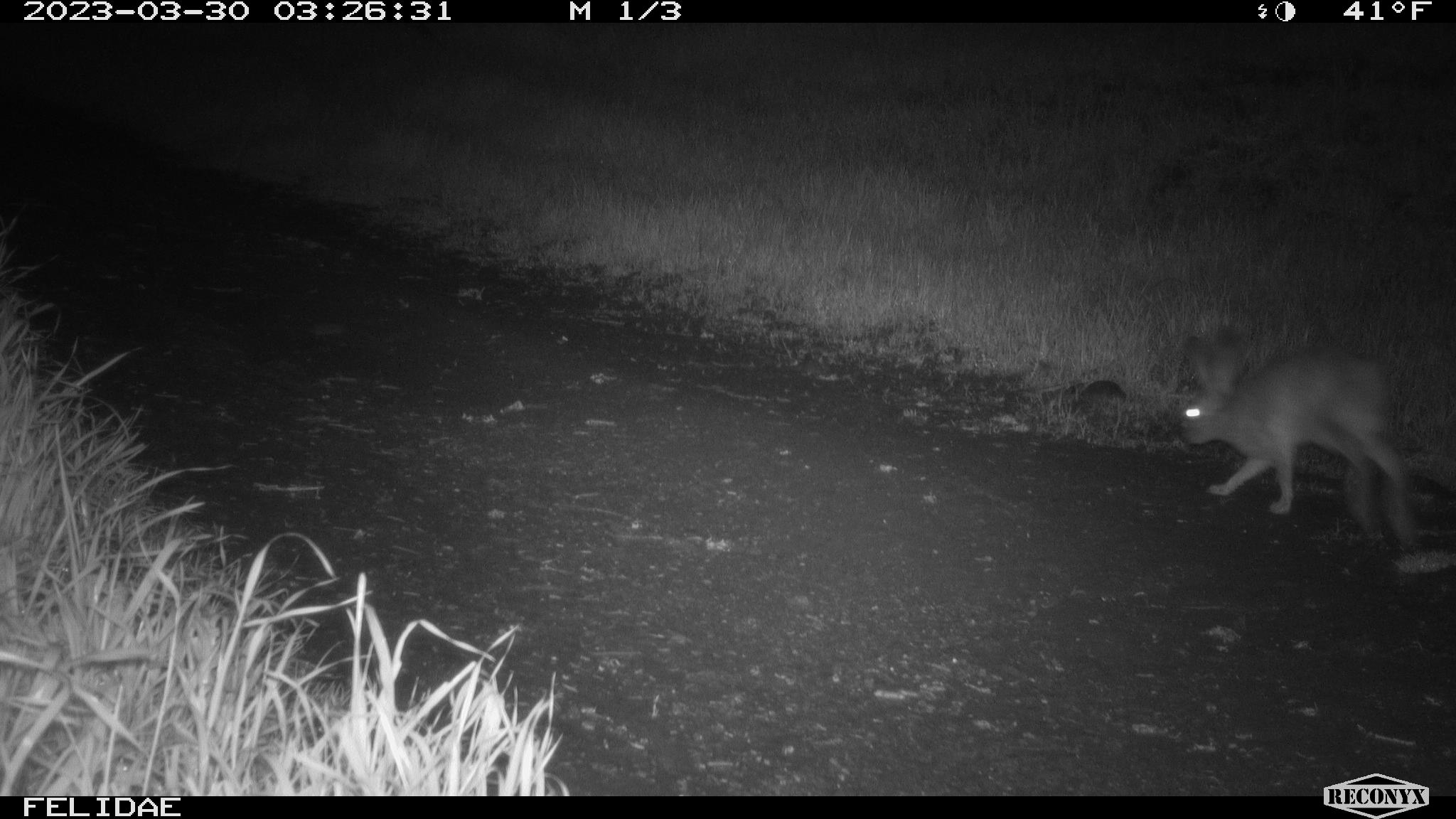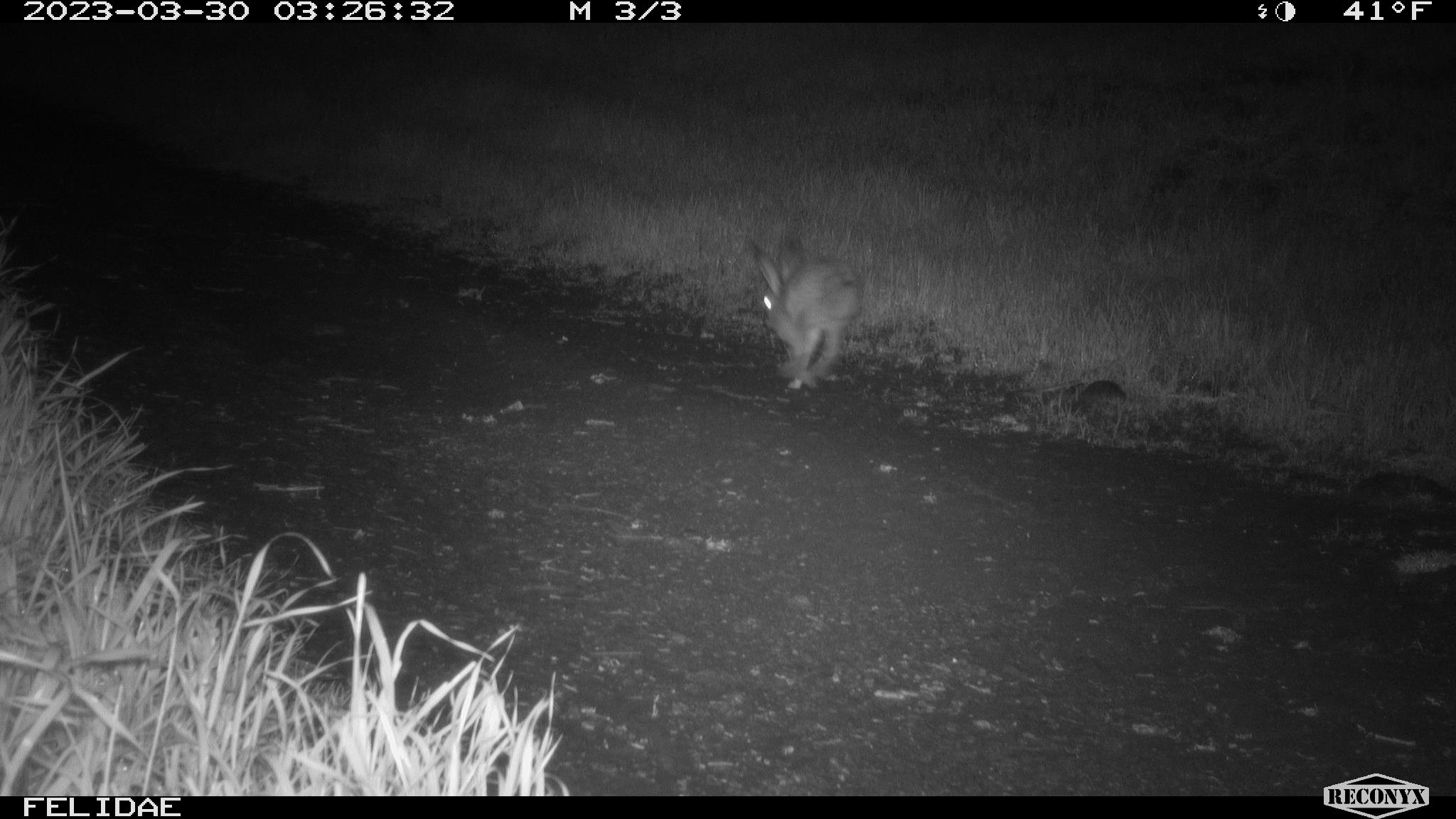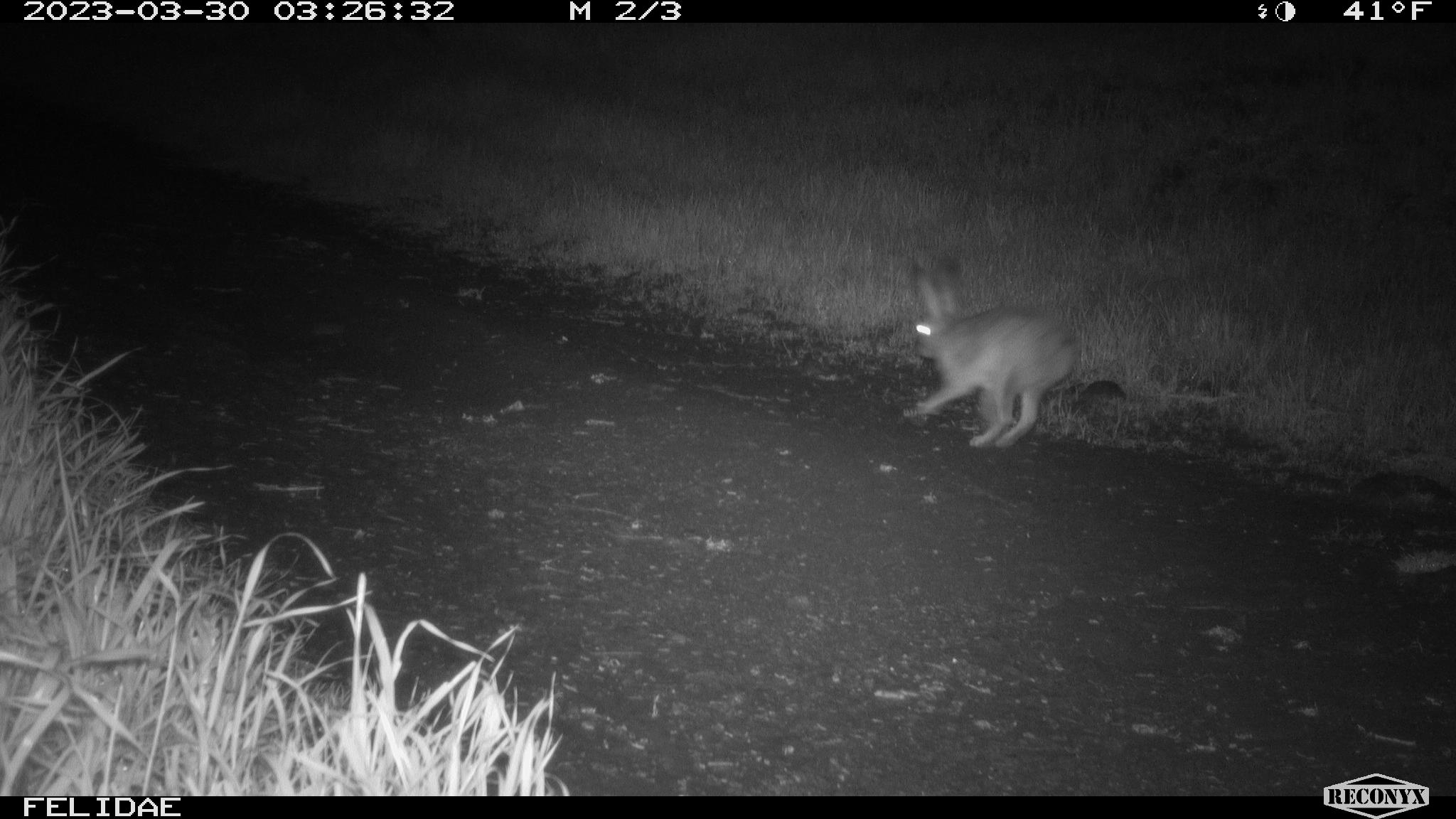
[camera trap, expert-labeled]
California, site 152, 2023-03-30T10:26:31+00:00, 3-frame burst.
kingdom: Animalia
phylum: Chordata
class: Mammalia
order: Lagomorpha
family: Leporidae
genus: Lepus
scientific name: Lepus californicus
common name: black-tailed jackrabbit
Black-tailed jackrabbit (Lepus californicus).